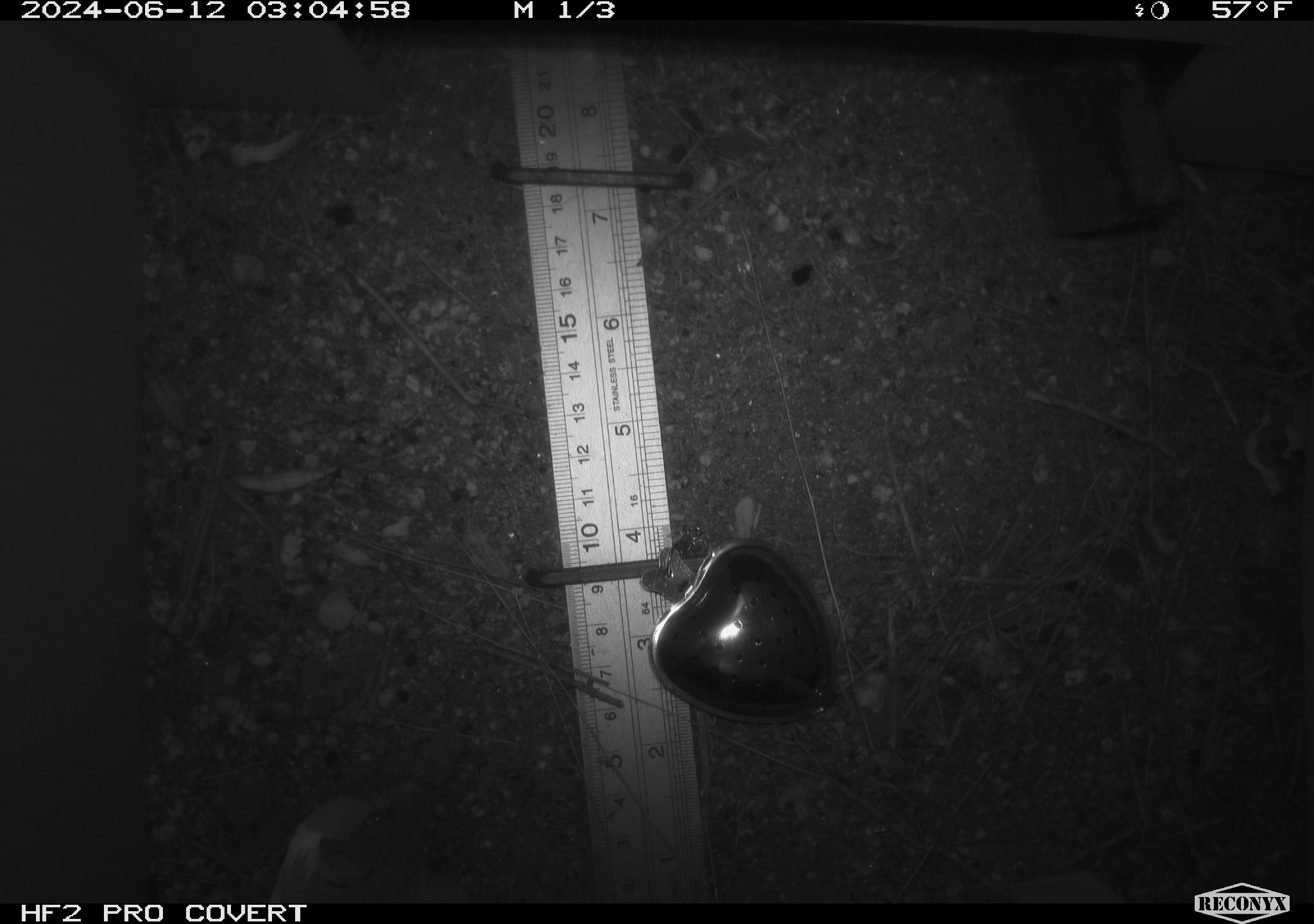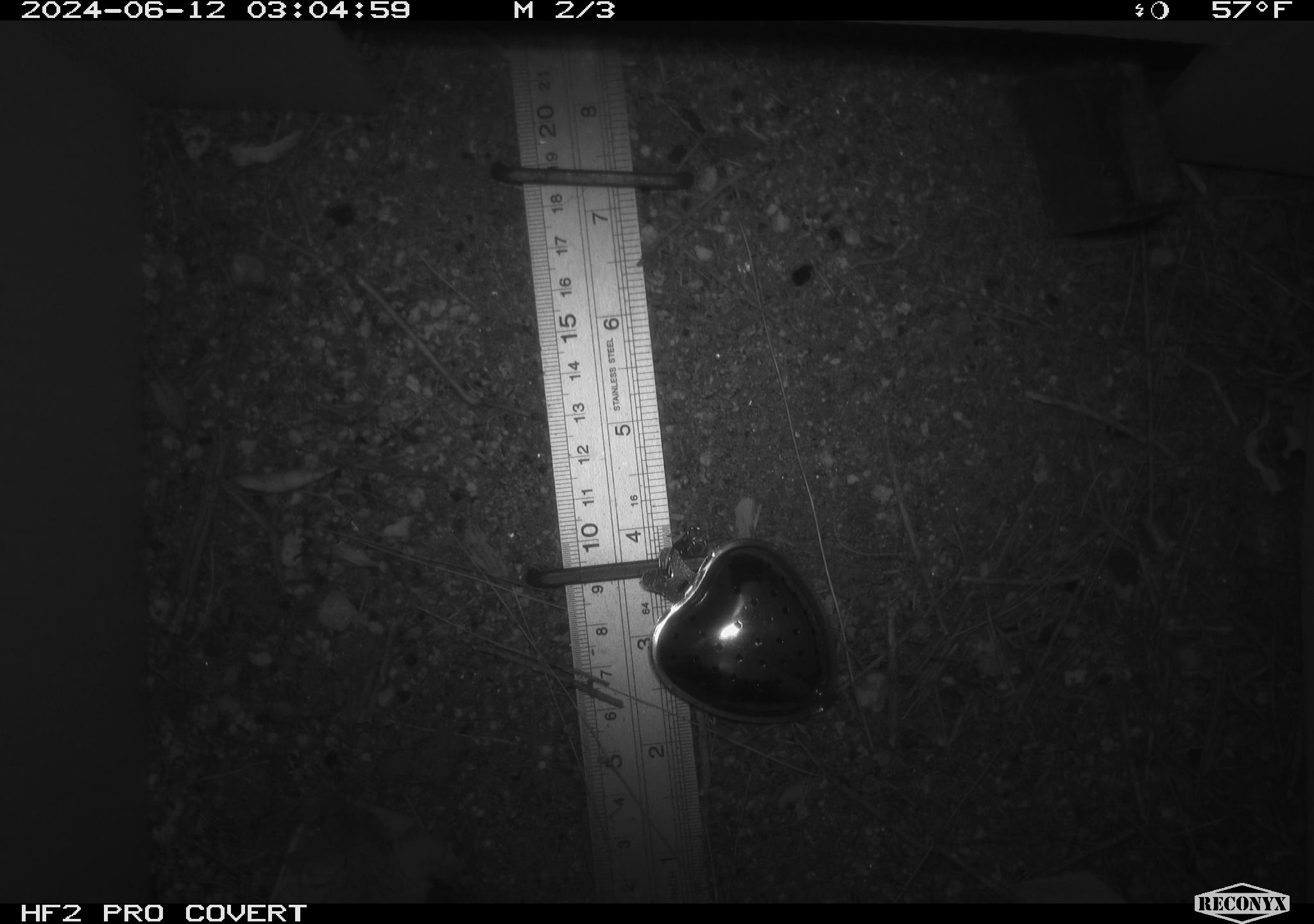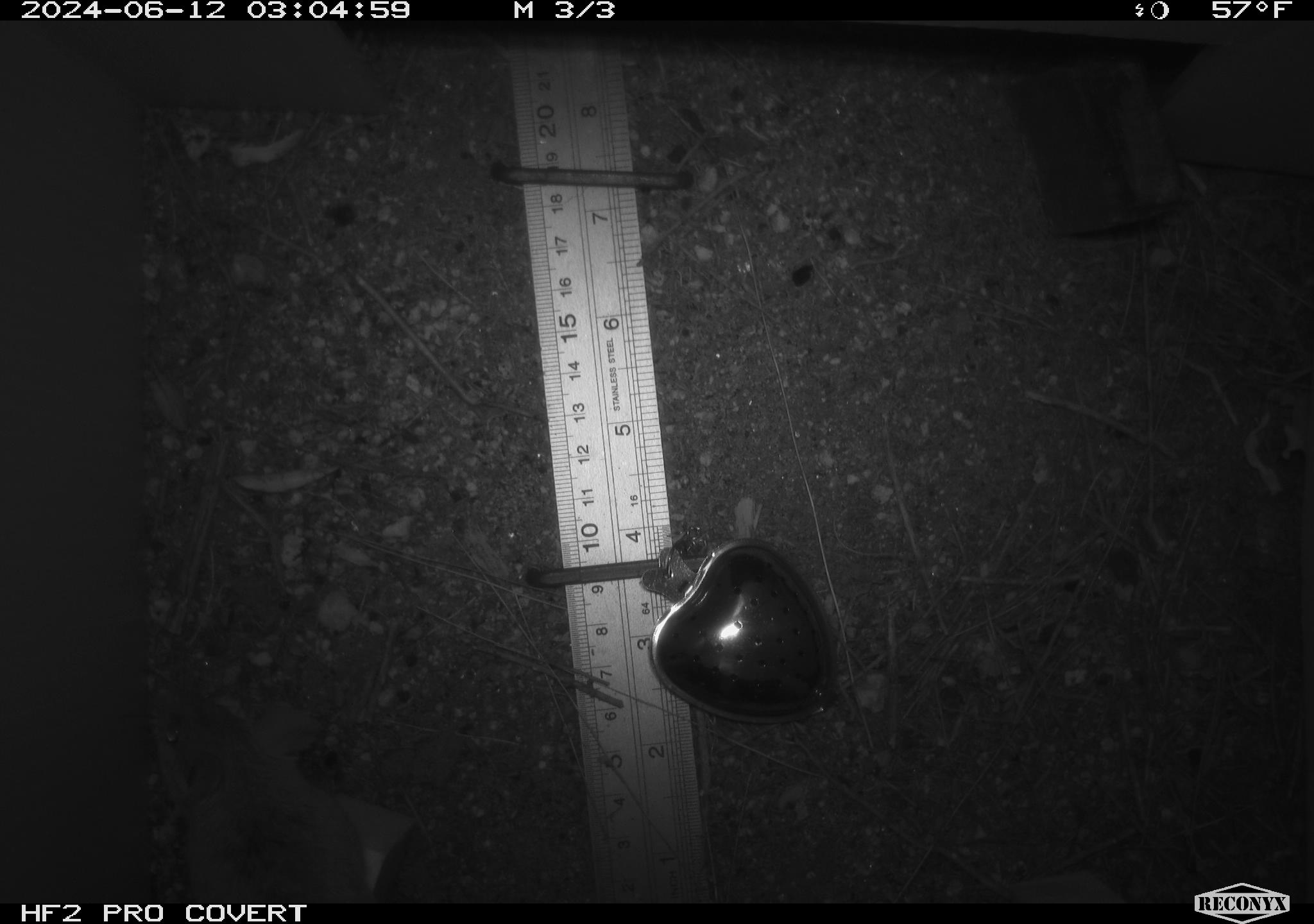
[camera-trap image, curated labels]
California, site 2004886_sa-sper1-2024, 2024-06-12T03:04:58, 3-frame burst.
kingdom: Animalia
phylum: Chordata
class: Mammalia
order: Rodentia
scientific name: Rodentia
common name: mouse species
Mouse species (Rodentia).